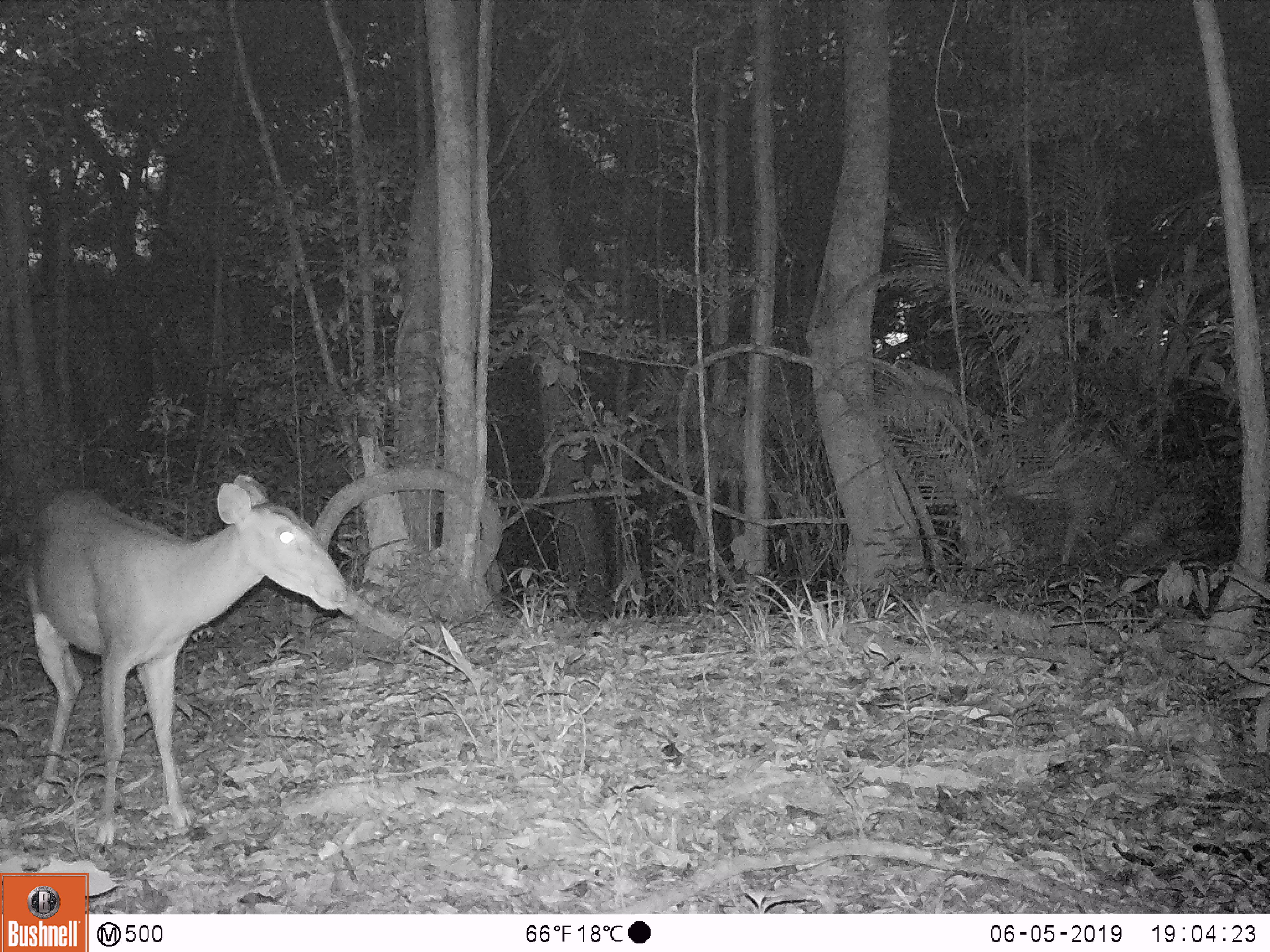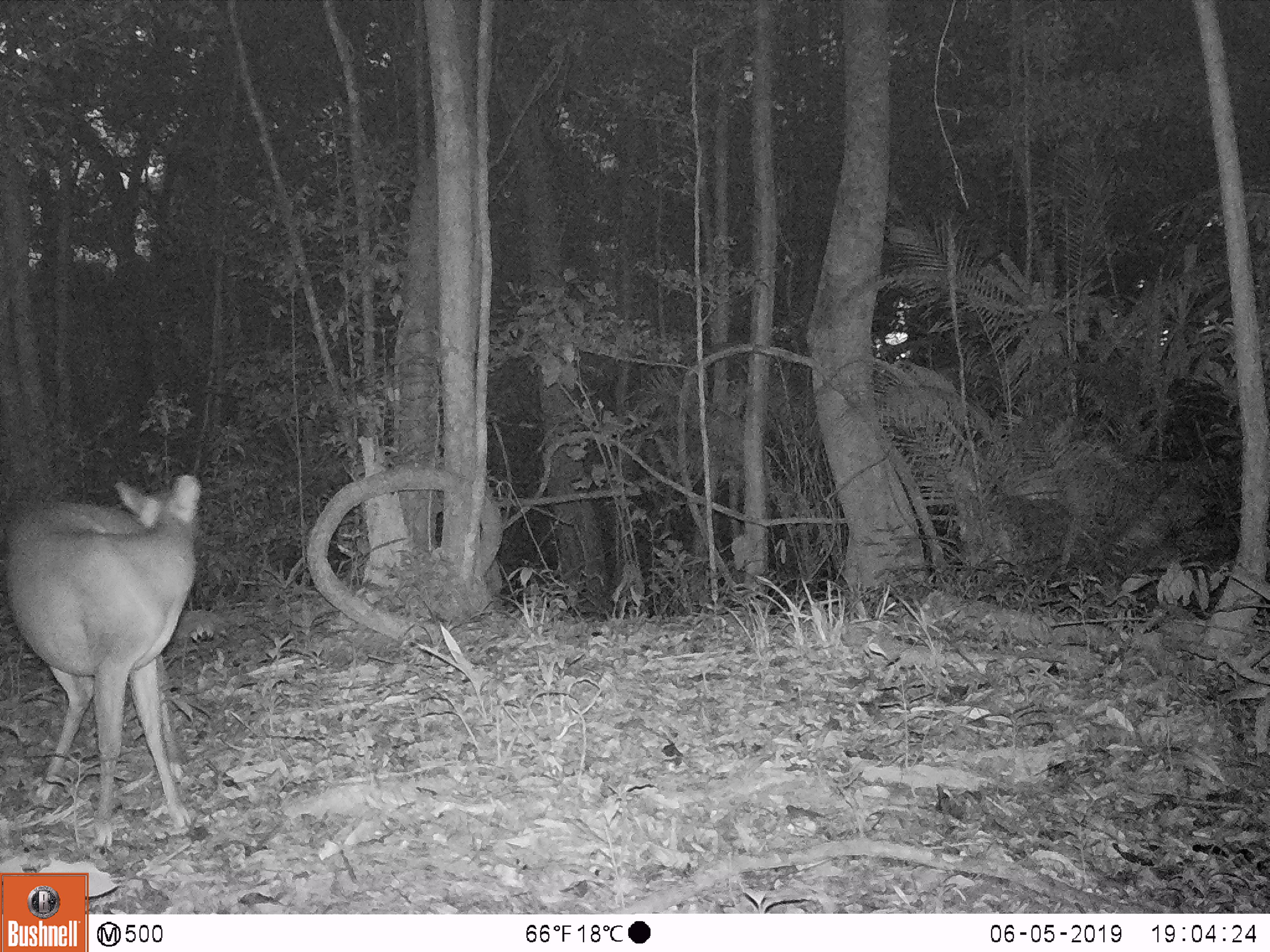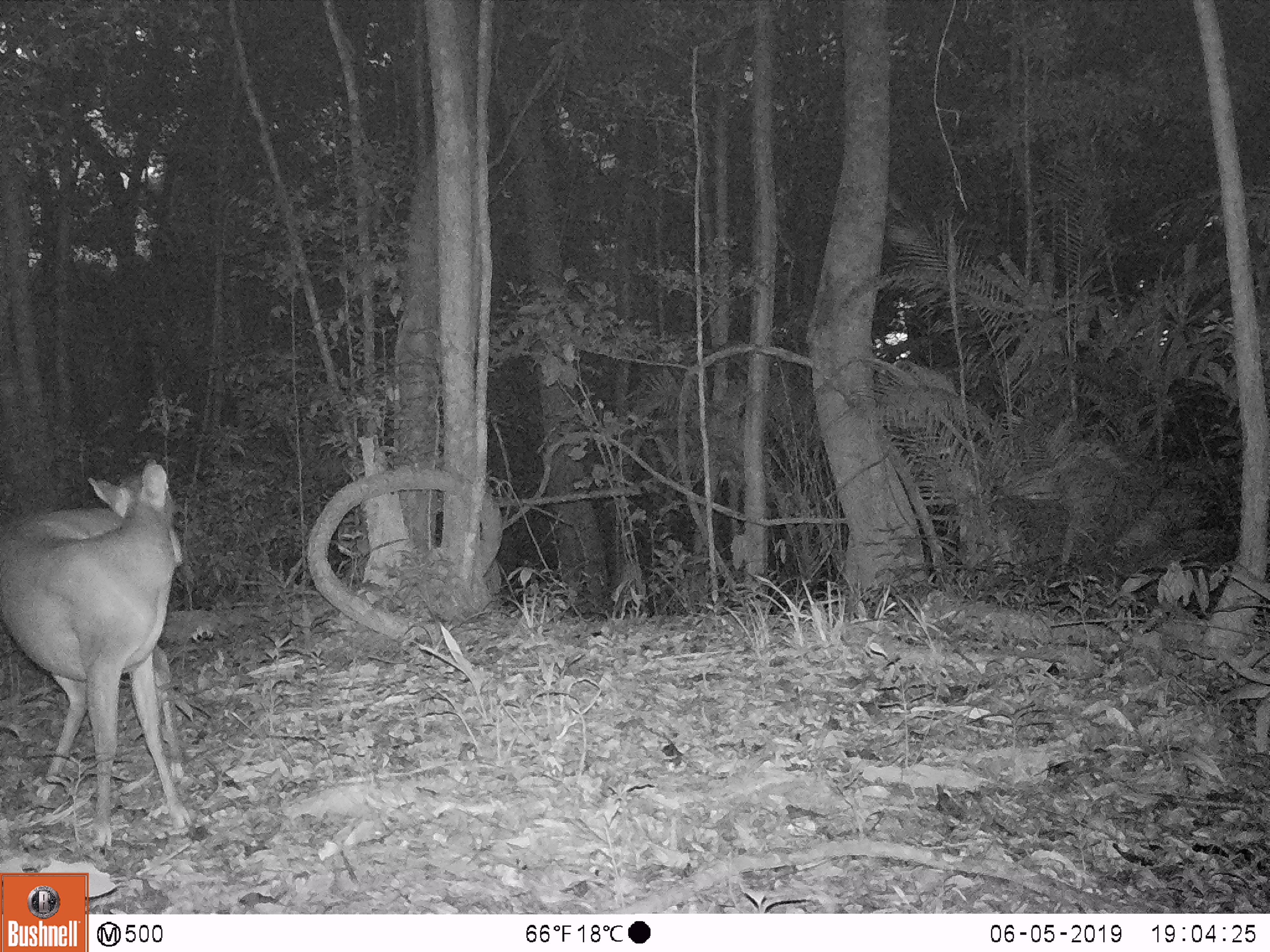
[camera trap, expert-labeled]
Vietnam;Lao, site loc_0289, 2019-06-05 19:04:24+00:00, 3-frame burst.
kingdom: Animalia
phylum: Chordata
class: Mammalia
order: Artiodactyla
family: Cervidae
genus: Muntiacus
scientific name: Muntiacus vuquangensis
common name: large-antlered muntjac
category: large antlered muntjac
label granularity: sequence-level